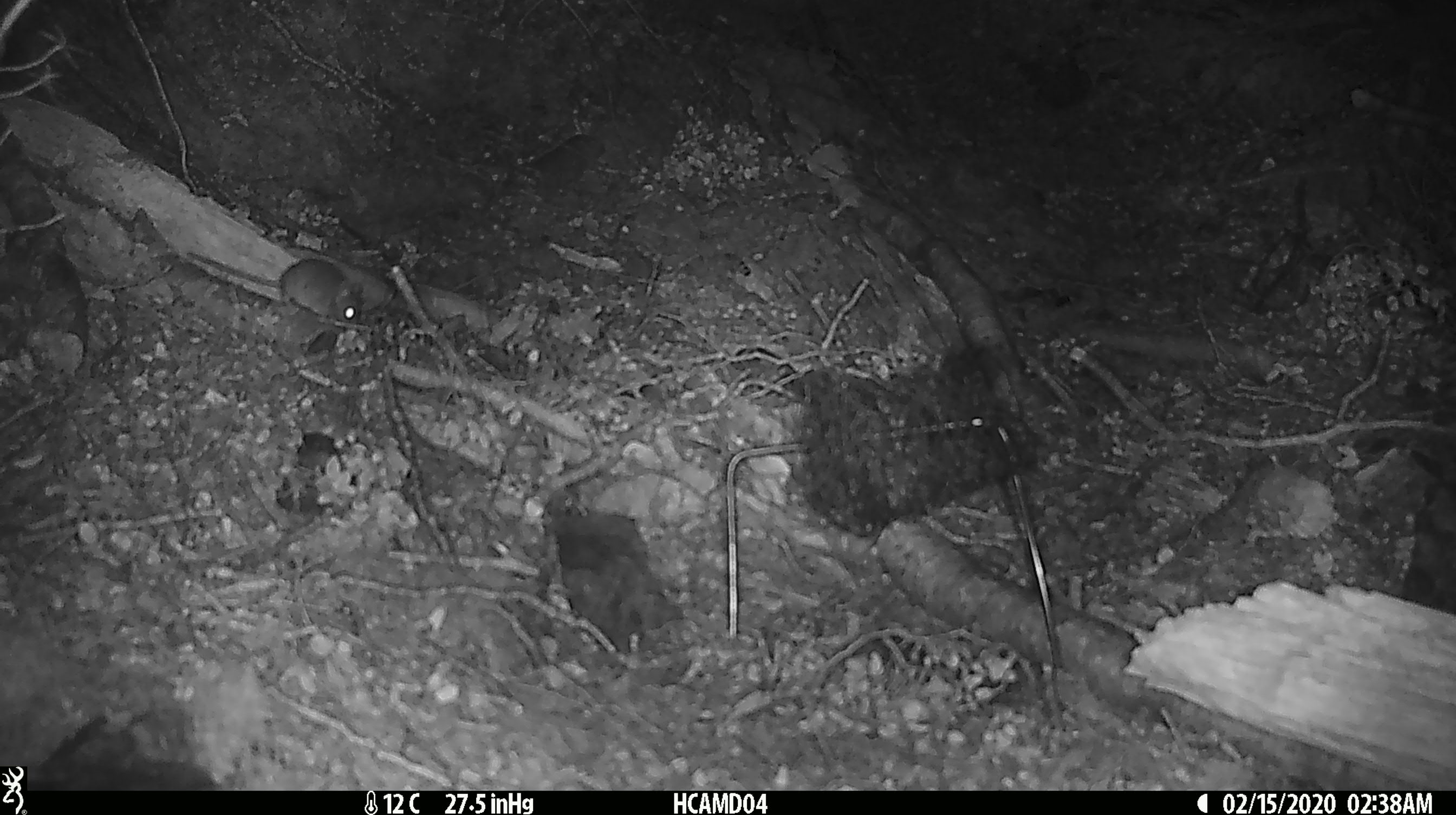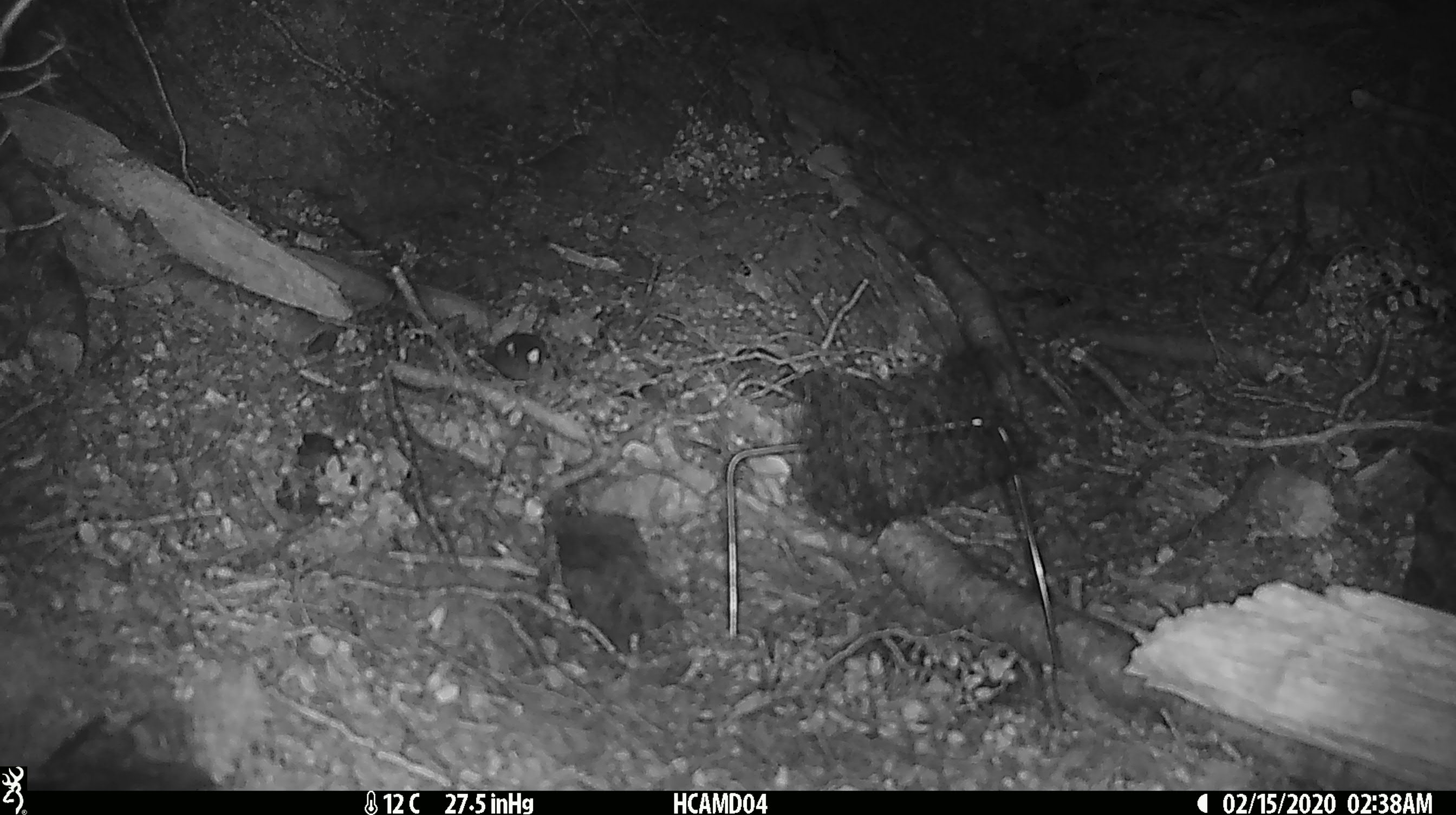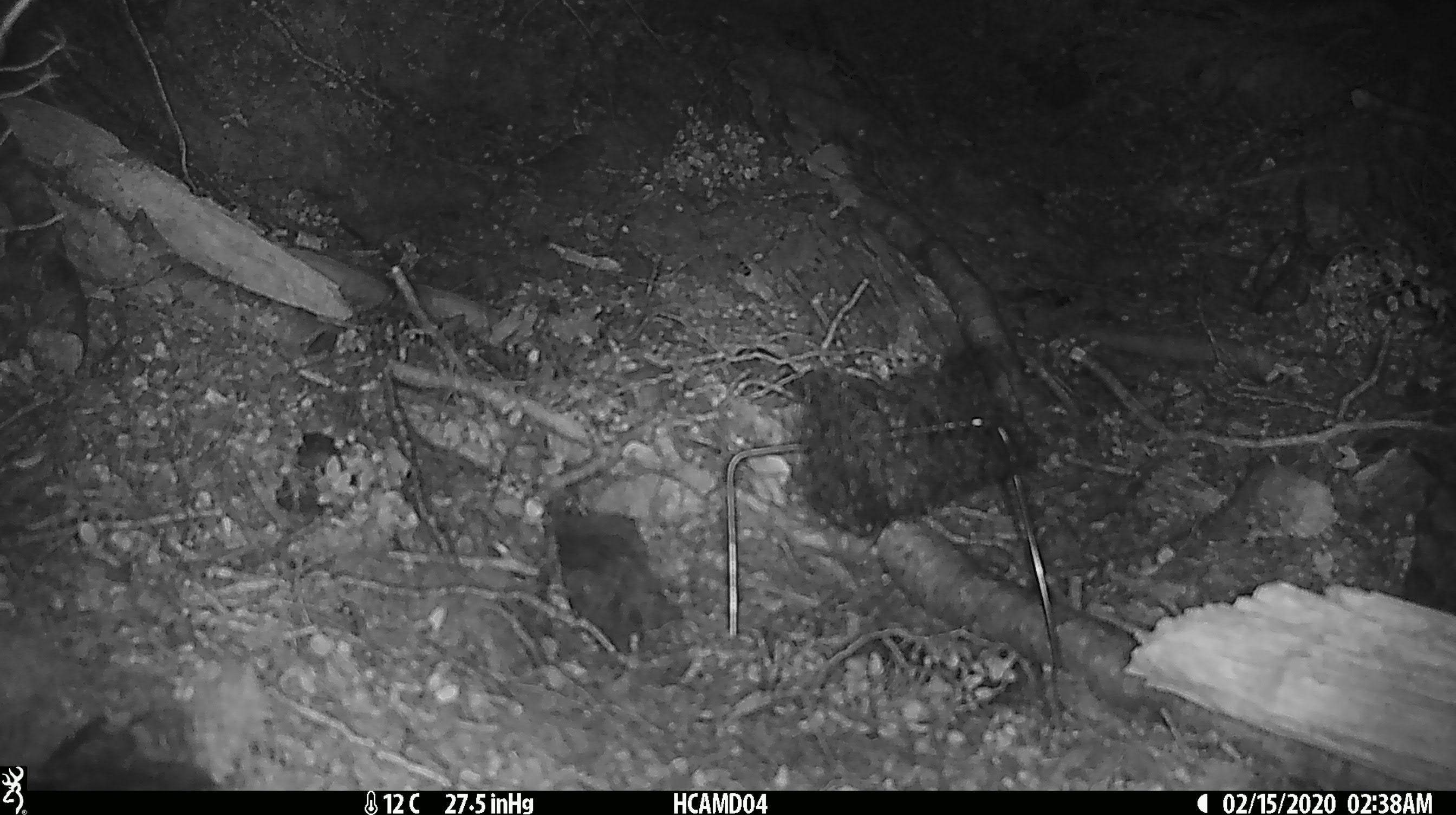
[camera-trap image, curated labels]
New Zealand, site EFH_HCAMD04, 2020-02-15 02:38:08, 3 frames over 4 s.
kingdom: Animalia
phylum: Chordata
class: Mammalia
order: Rodentia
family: Muridae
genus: Mus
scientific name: Mus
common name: mouse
Mouse (Mus).